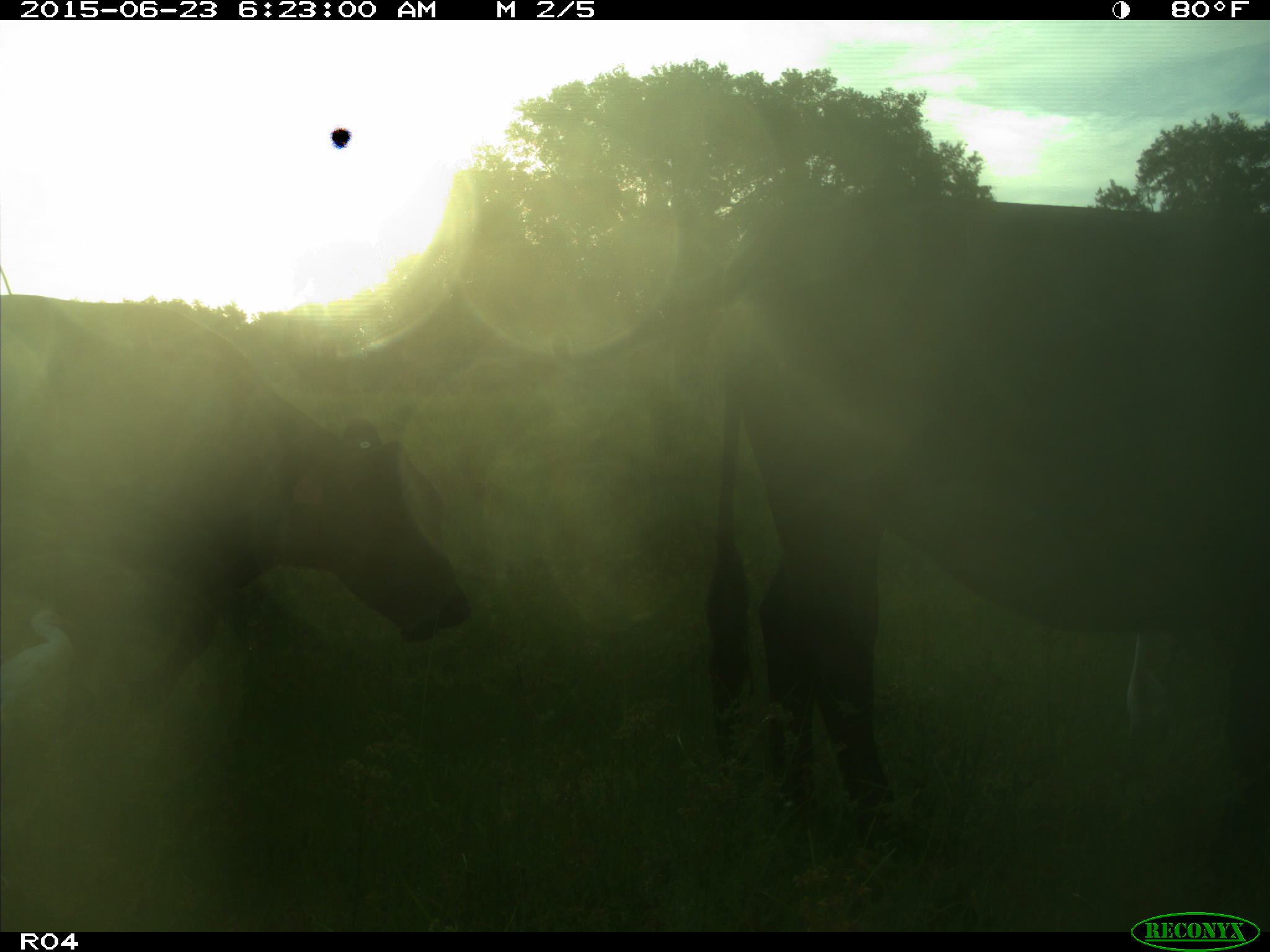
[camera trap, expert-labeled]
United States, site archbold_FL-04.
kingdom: Animalia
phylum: Chordata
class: Mammalia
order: Artiodactyla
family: Bovidae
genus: Bos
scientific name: Bos taurus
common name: domestic cow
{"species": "Bos taurus (domestic cow)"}